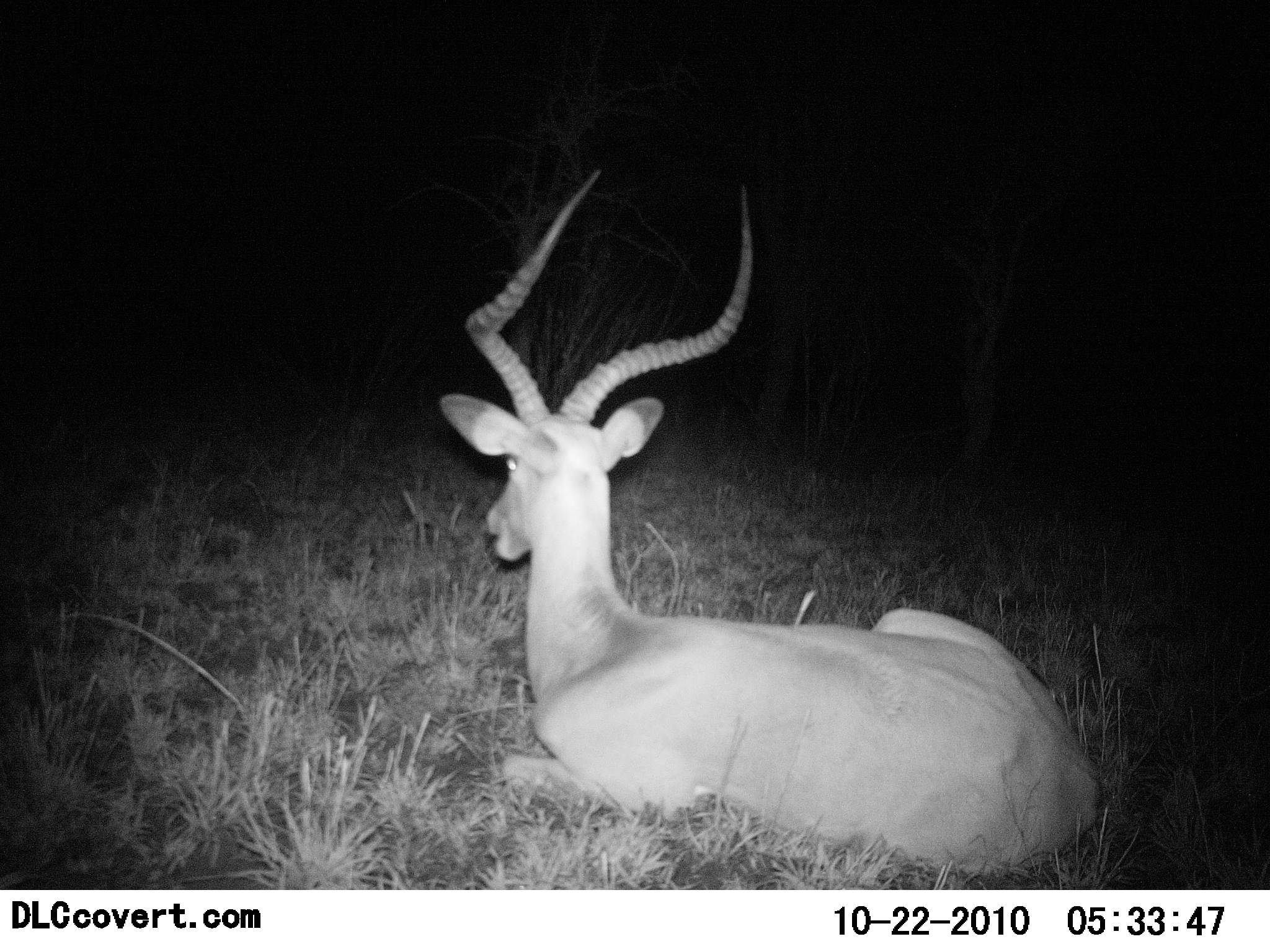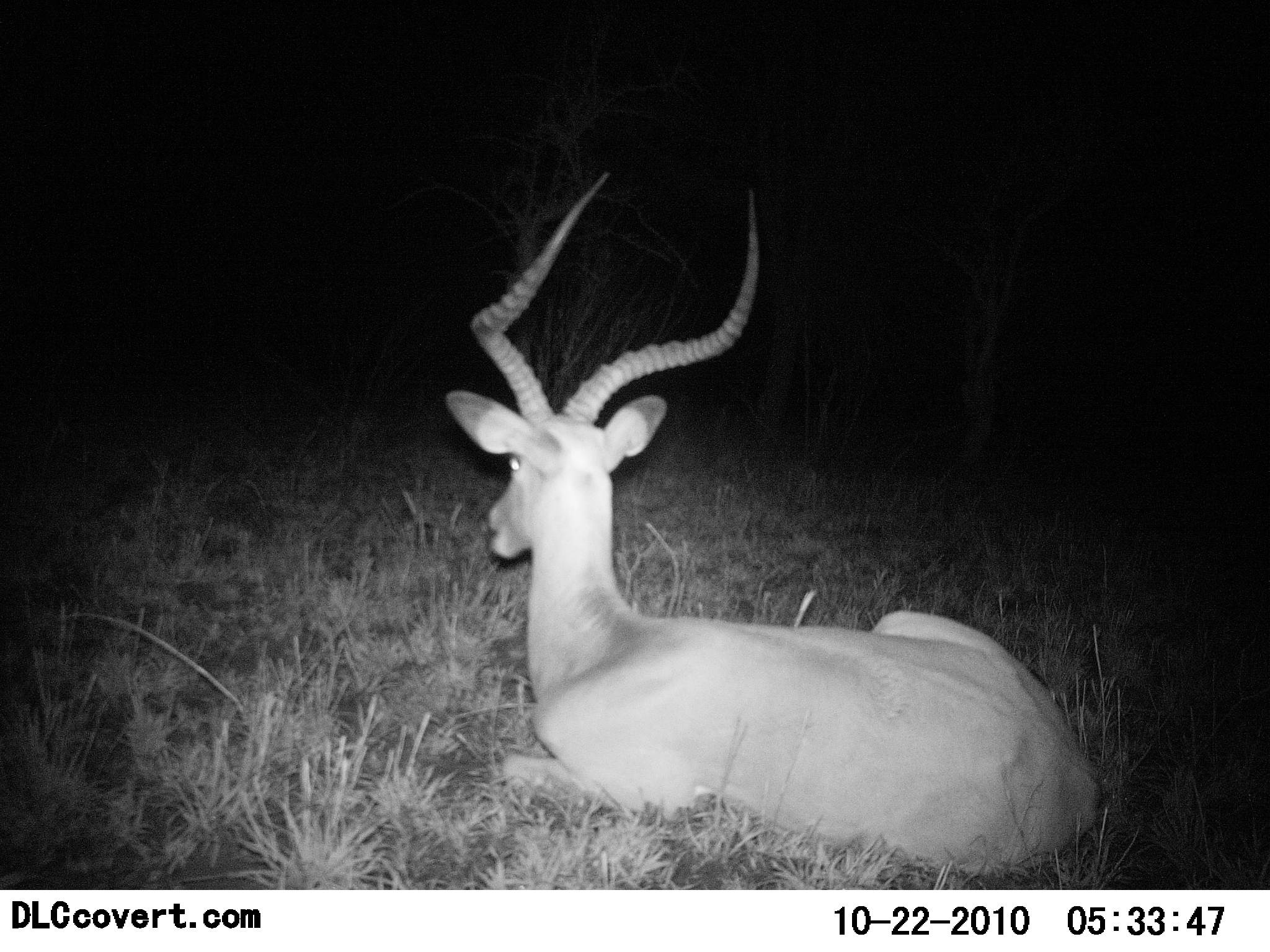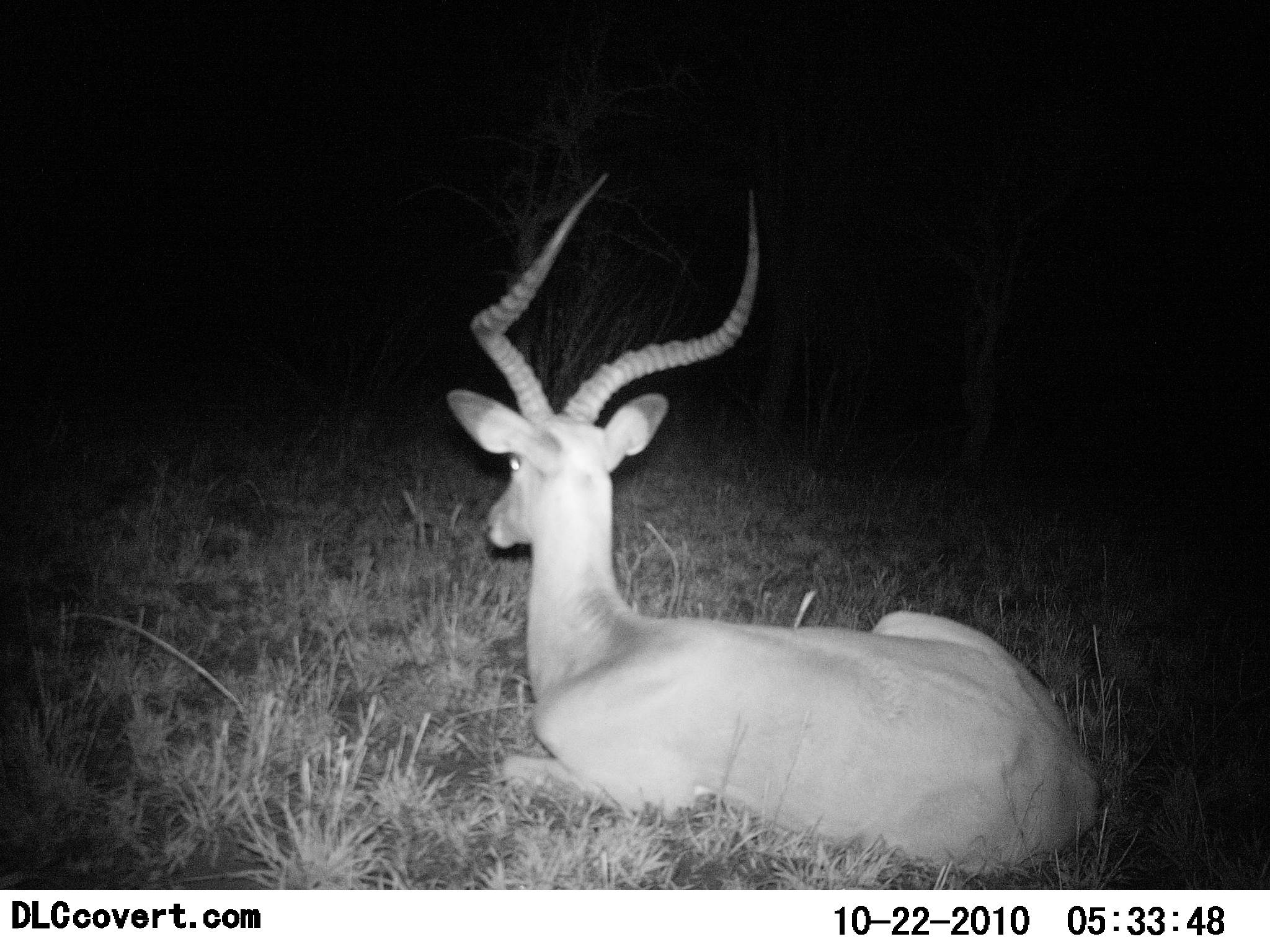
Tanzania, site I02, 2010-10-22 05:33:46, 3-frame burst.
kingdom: Animalia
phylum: Chordata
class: Mammalia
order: Artiodactyla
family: Bovidae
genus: Aepyceros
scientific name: Aepyceros melampus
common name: impala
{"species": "impala (Aepyceros melampus)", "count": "1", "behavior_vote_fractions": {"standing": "0%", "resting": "100%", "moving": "0%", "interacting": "0%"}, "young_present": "0%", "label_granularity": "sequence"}